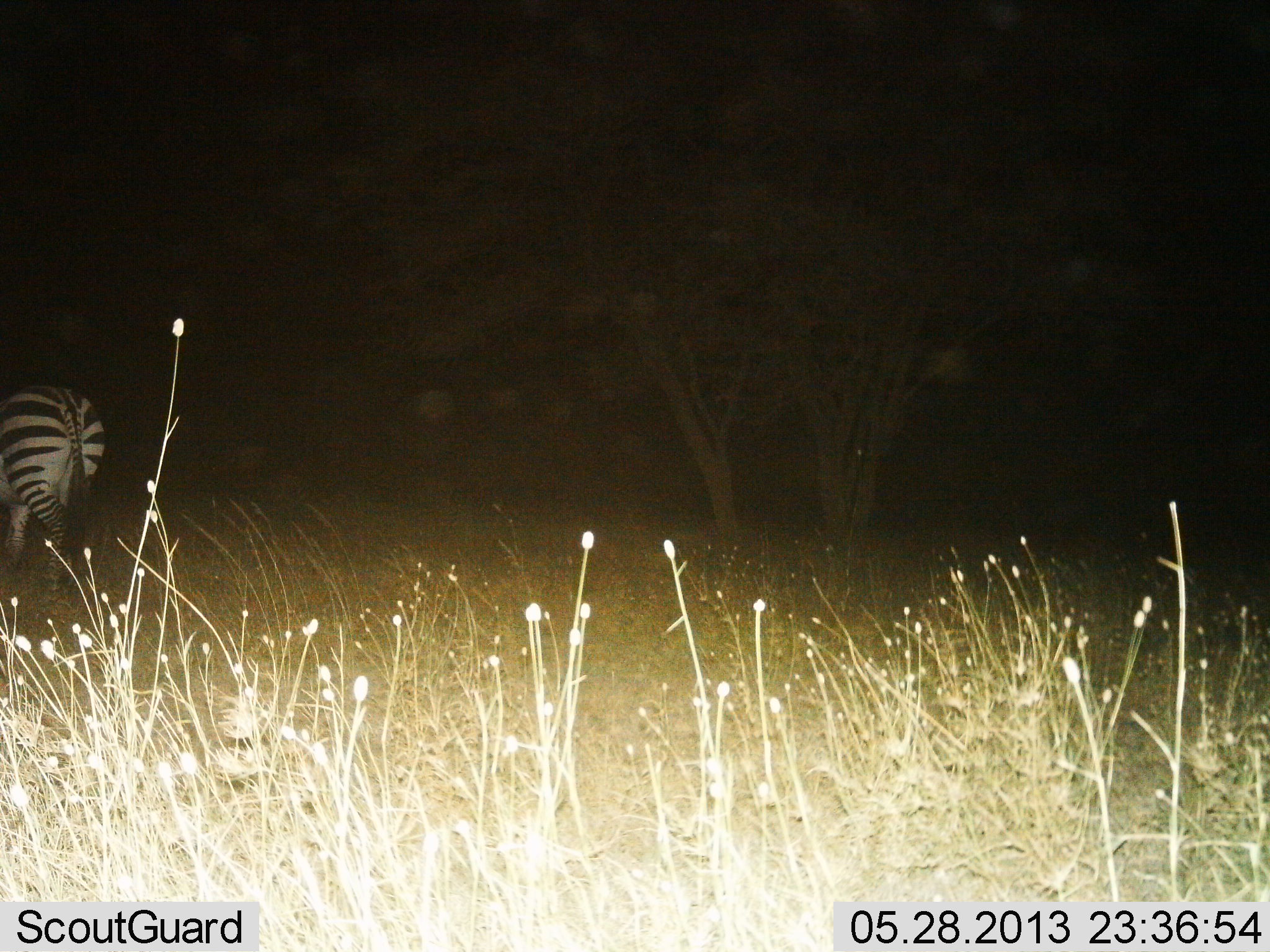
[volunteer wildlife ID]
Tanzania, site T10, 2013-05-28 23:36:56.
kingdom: Animalia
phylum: Chordata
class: Mammalia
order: Perissodactyla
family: Equidae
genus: Equus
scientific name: Equus quagga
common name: plains zebra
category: zebra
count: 1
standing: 20%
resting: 0%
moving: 70%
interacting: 0%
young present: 0%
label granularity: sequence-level